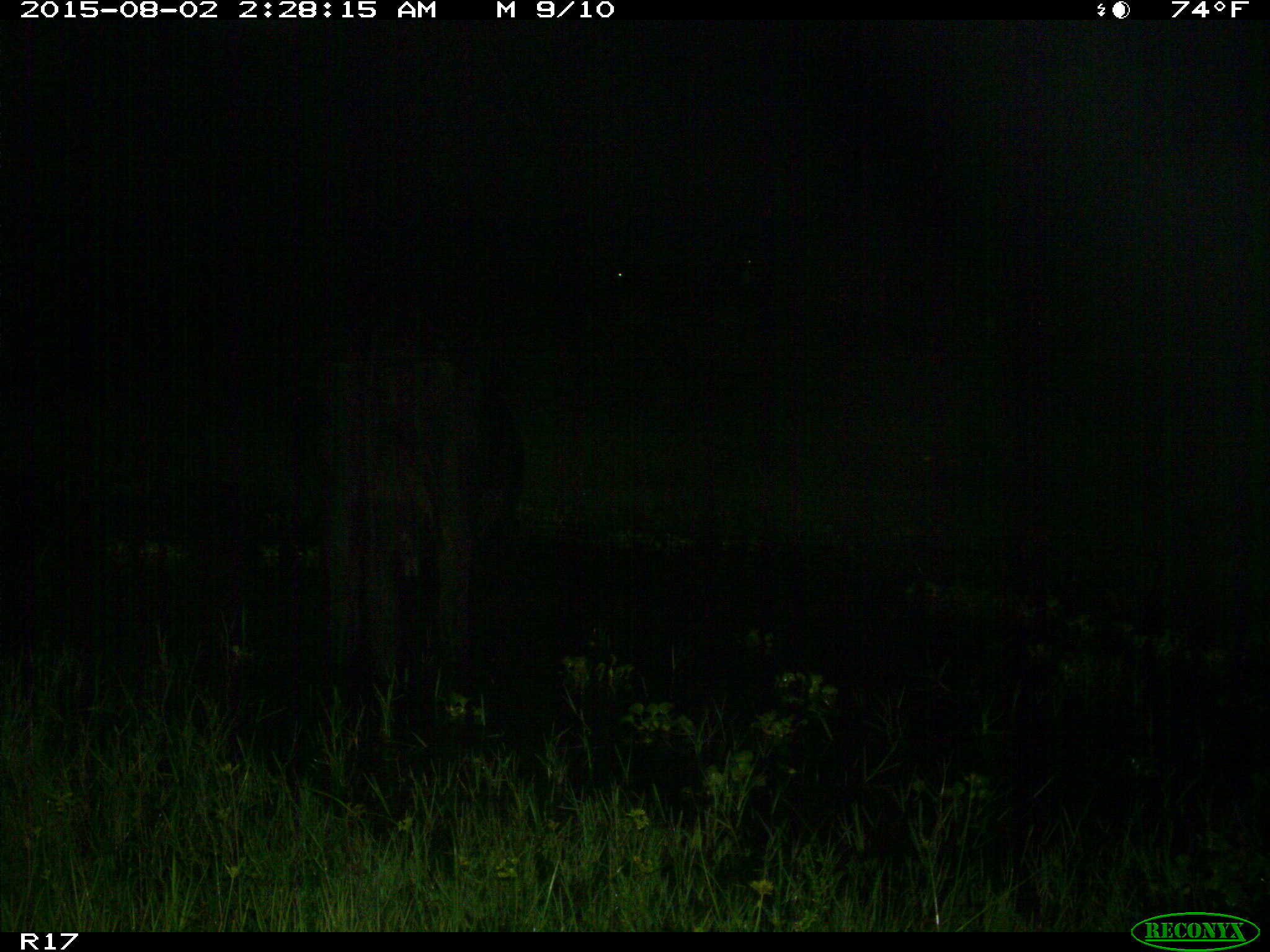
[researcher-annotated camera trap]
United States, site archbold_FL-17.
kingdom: Animalia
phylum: Chordata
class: Mammalia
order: Artiodactyla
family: Bovidae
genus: Bos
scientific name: Bos taurus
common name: domestic cow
Bos taurus (domestic cow).